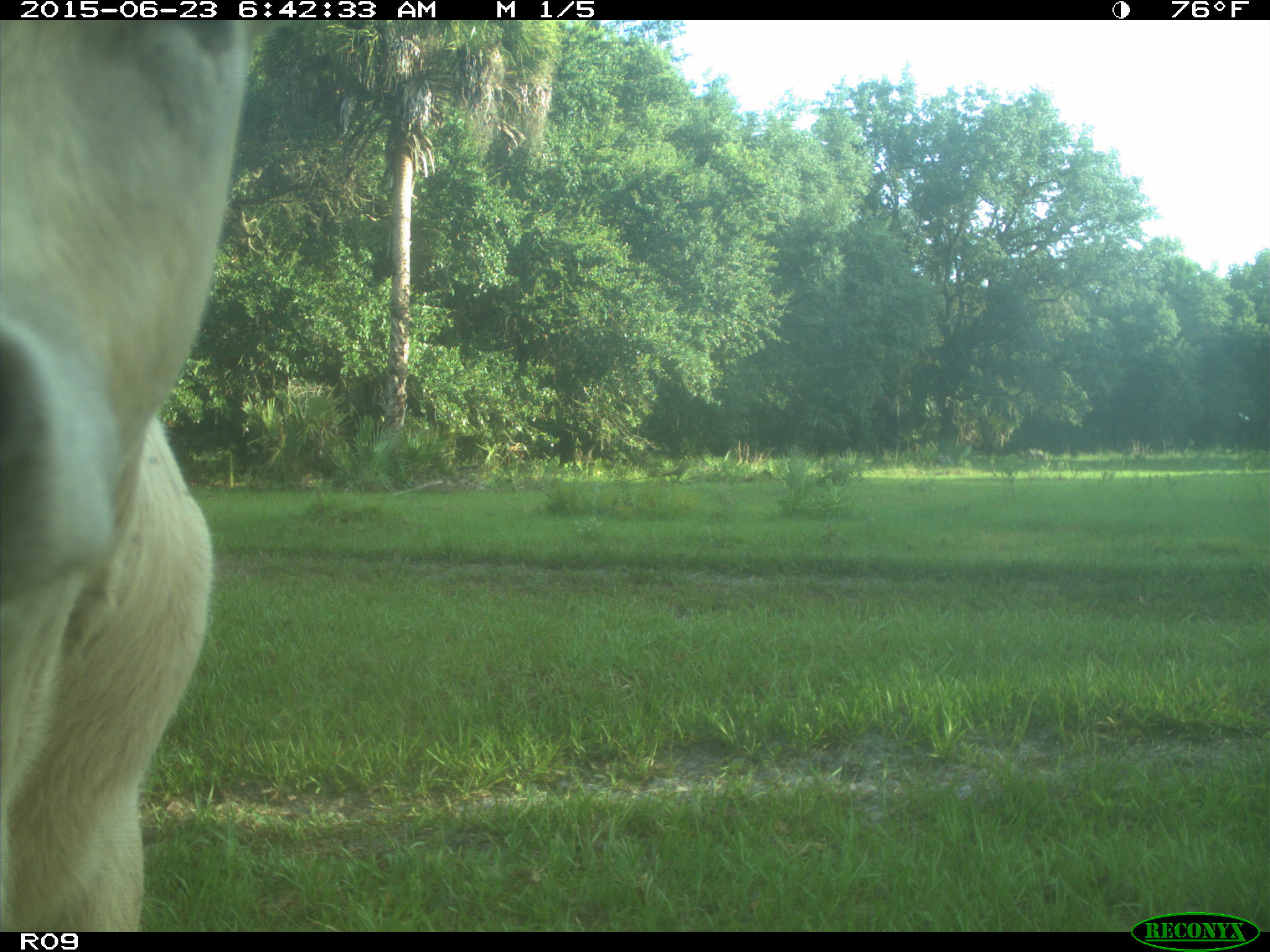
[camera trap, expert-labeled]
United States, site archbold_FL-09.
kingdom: Animalia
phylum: Chordata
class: Mammalia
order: Artiodactyla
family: Bovidae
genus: Bos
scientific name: Bos taurus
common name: domestic cow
Bos taurus (domestic cow).